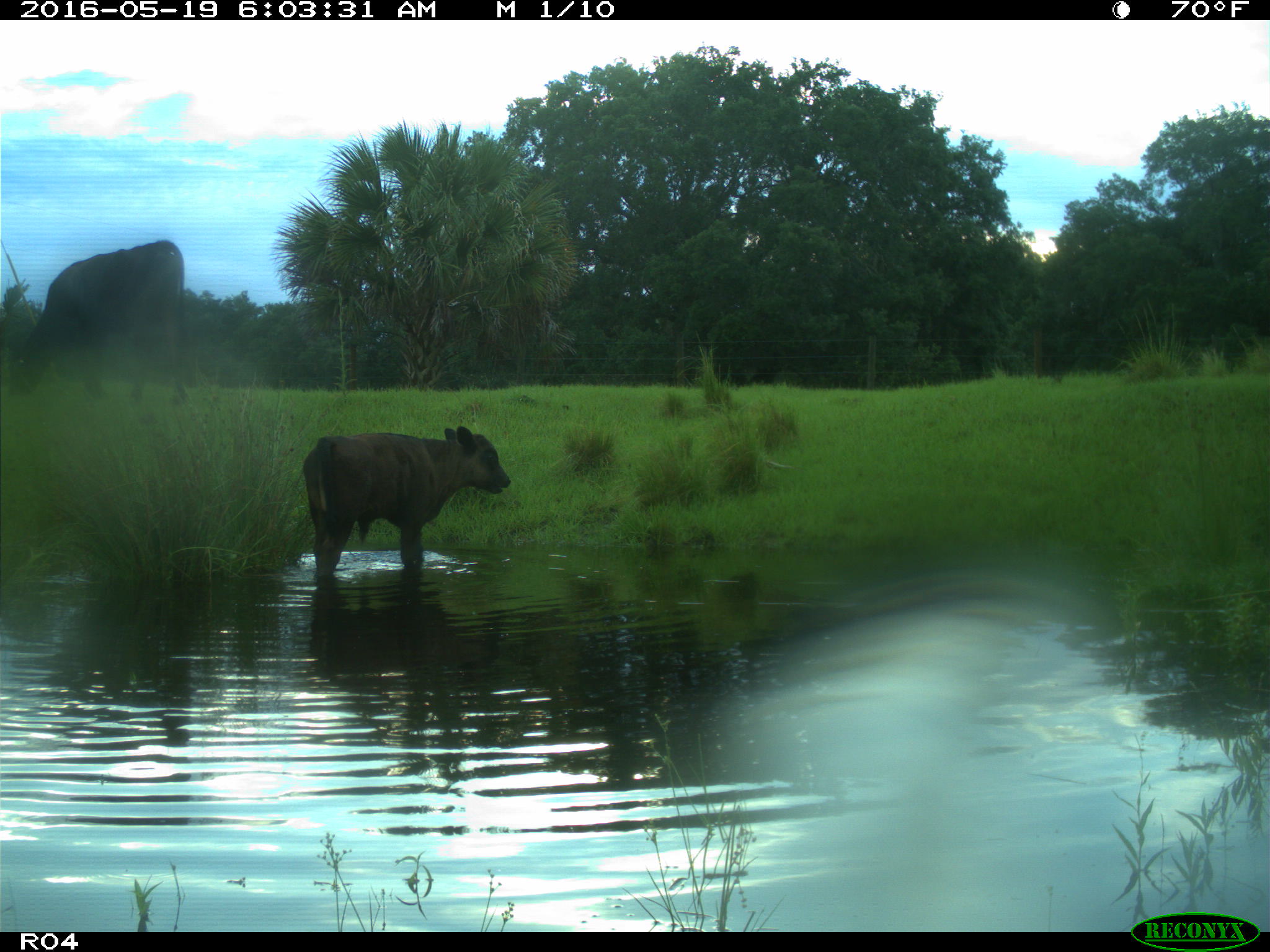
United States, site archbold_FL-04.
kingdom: Animalia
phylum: Chordata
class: Mammalia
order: Artiodactyla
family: Bovidae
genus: Bos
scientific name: Bos taurus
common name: domestic cow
Bos taurus (domestic cow).